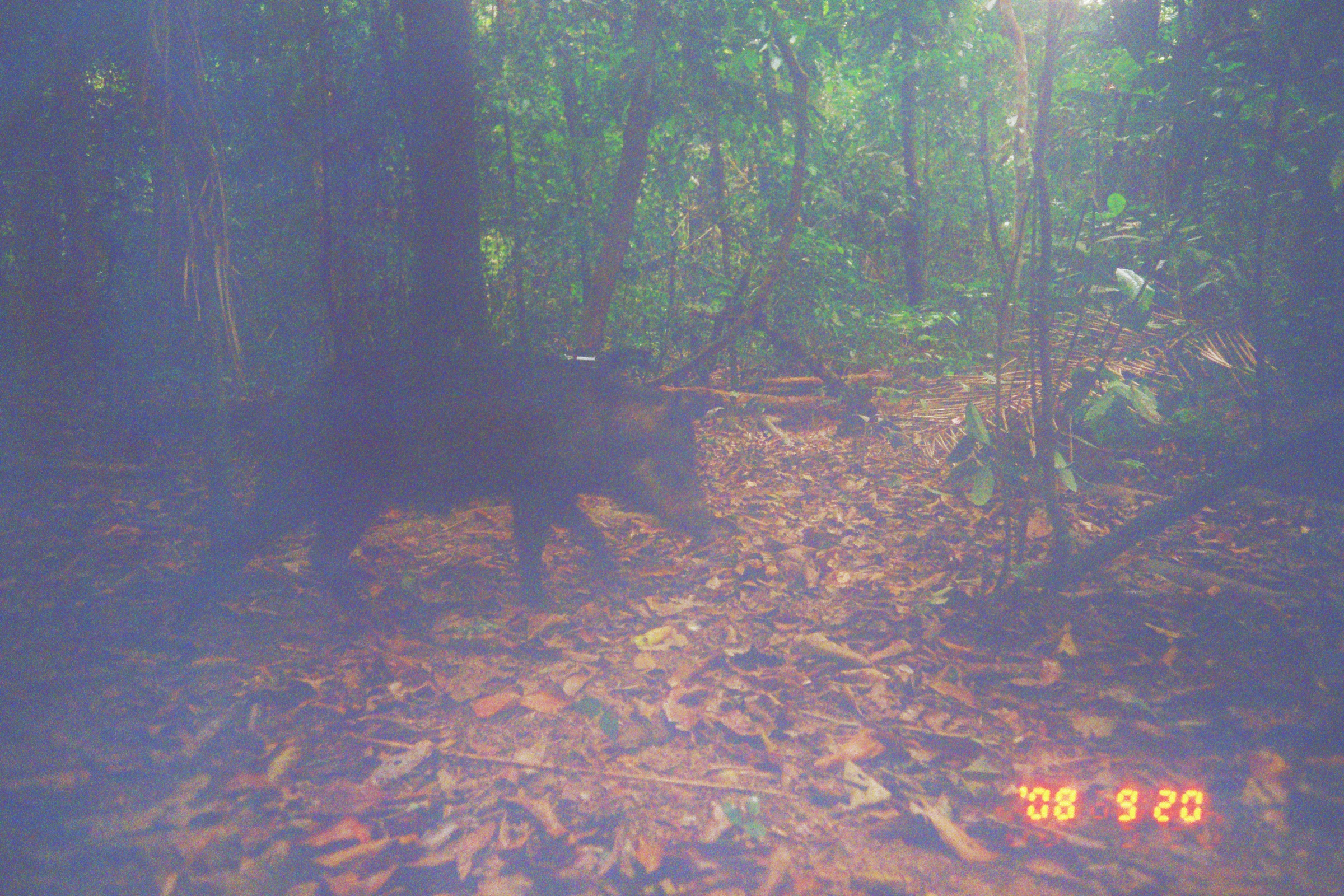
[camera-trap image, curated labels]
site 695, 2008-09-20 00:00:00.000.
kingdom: Animalia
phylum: Chordata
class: Mammalia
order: Artiodactyla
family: Tayassuidae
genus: Tayassu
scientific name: Tayassu pecari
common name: white-lipped peccary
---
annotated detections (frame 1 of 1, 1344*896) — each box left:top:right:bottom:
tayassu pecari: 168:332:716:601